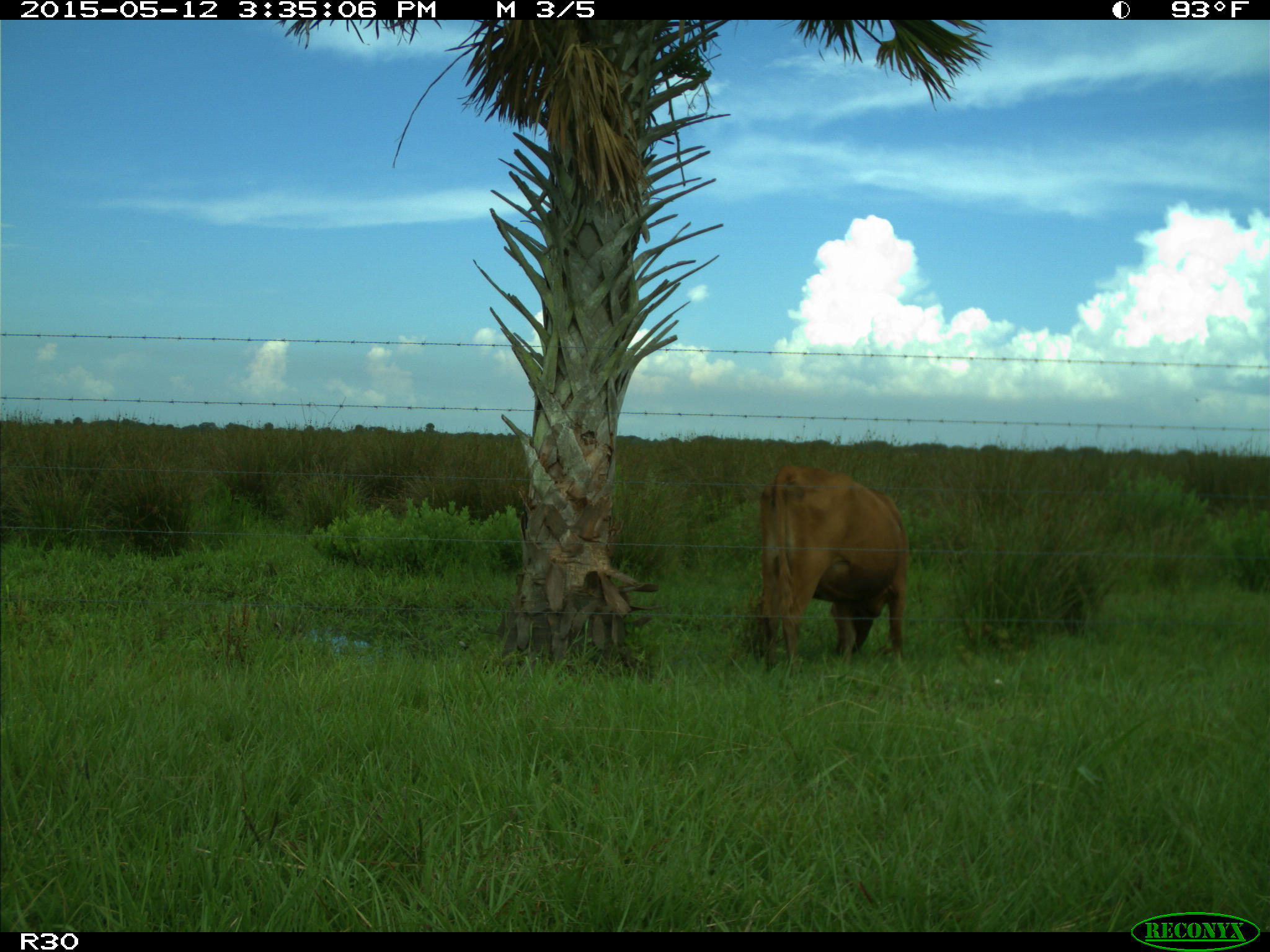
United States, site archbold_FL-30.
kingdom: Animalia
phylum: Chordata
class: Mammalia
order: Artiodactyla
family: Bovidae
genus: Bos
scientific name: Bos taurus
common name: domestic cow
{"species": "Bos taurus (domestic cow)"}